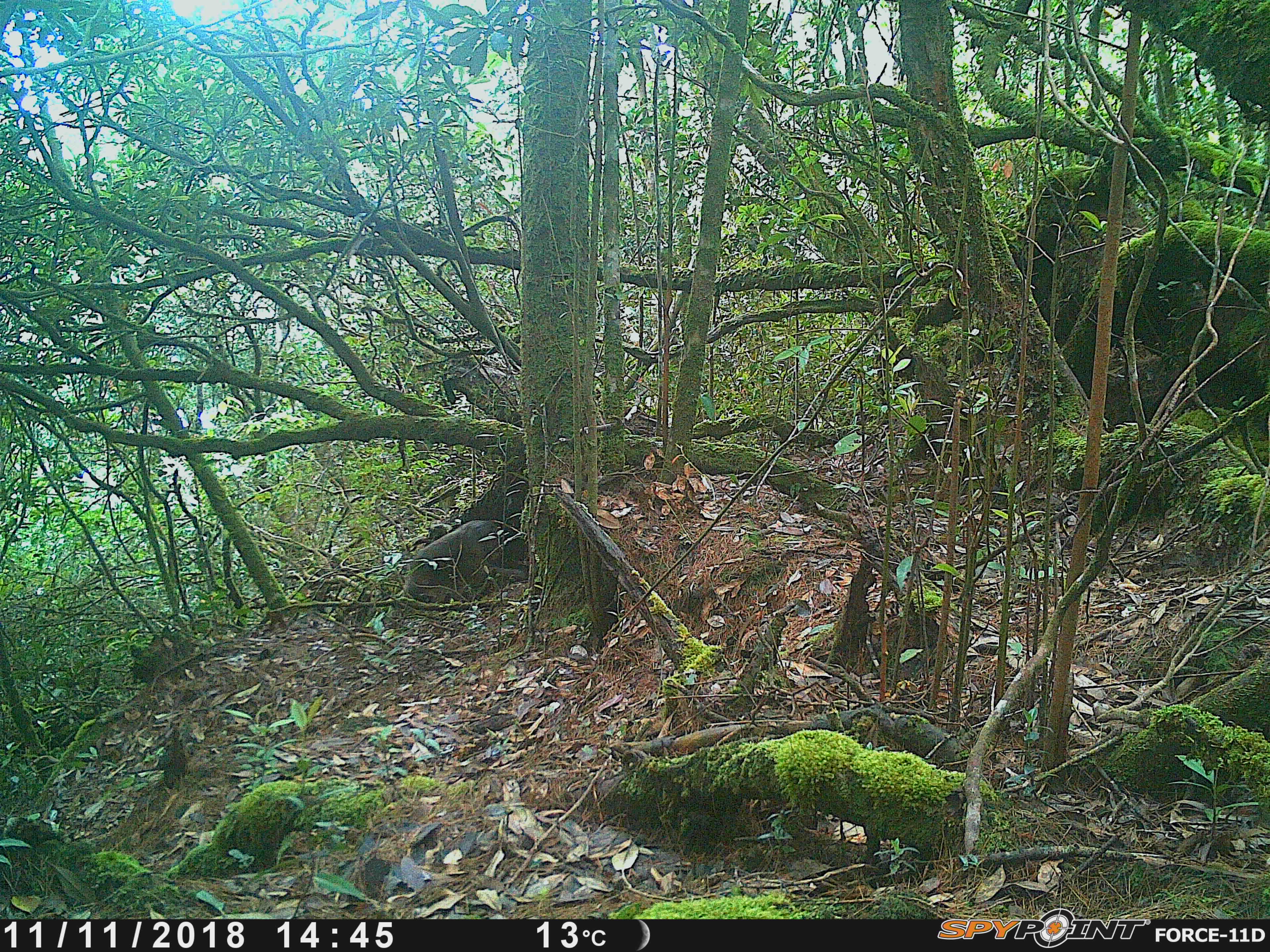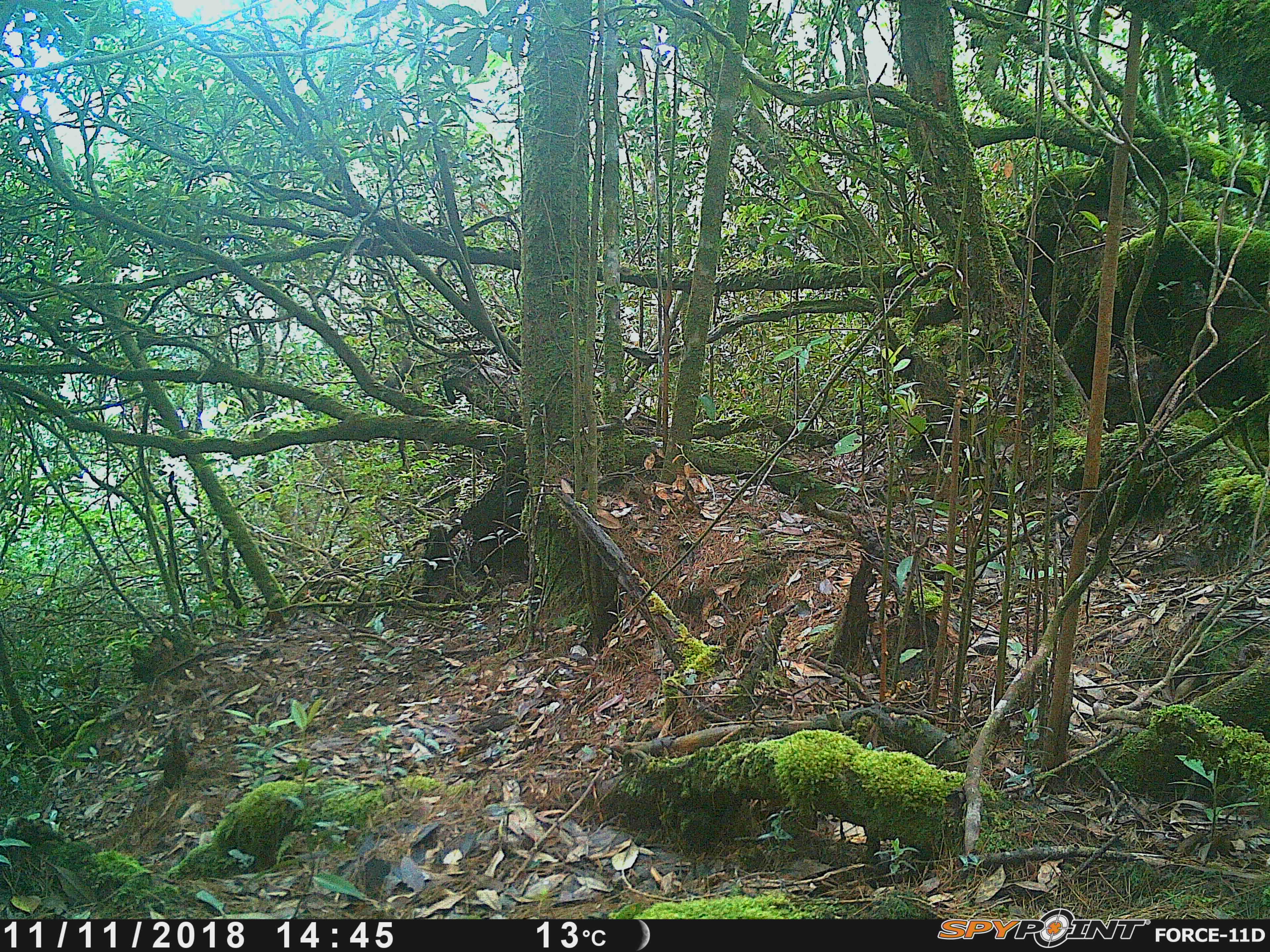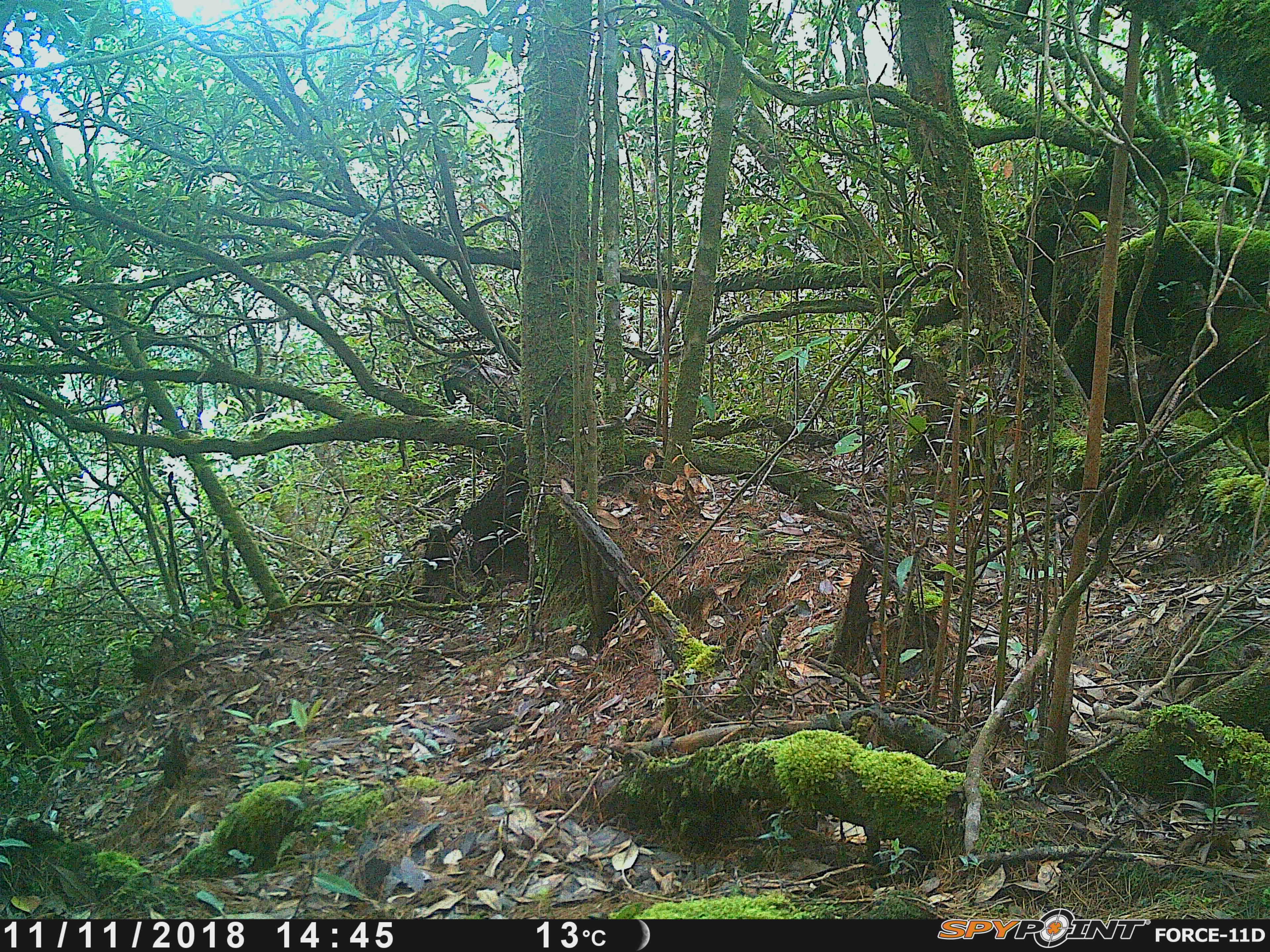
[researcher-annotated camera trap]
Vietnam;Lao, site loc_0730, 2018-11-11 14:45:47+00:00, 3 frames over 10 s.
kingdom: Animalia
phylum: Chordata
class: Mammalia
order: Primates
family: Cercopithecidae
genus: Macaca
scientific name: Macaca arctoides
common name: stump-tailed macaque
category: stump tailed macaque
Stump tailed macaque (stump-tailed macaque) (Macaca arctoides). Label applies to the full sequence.